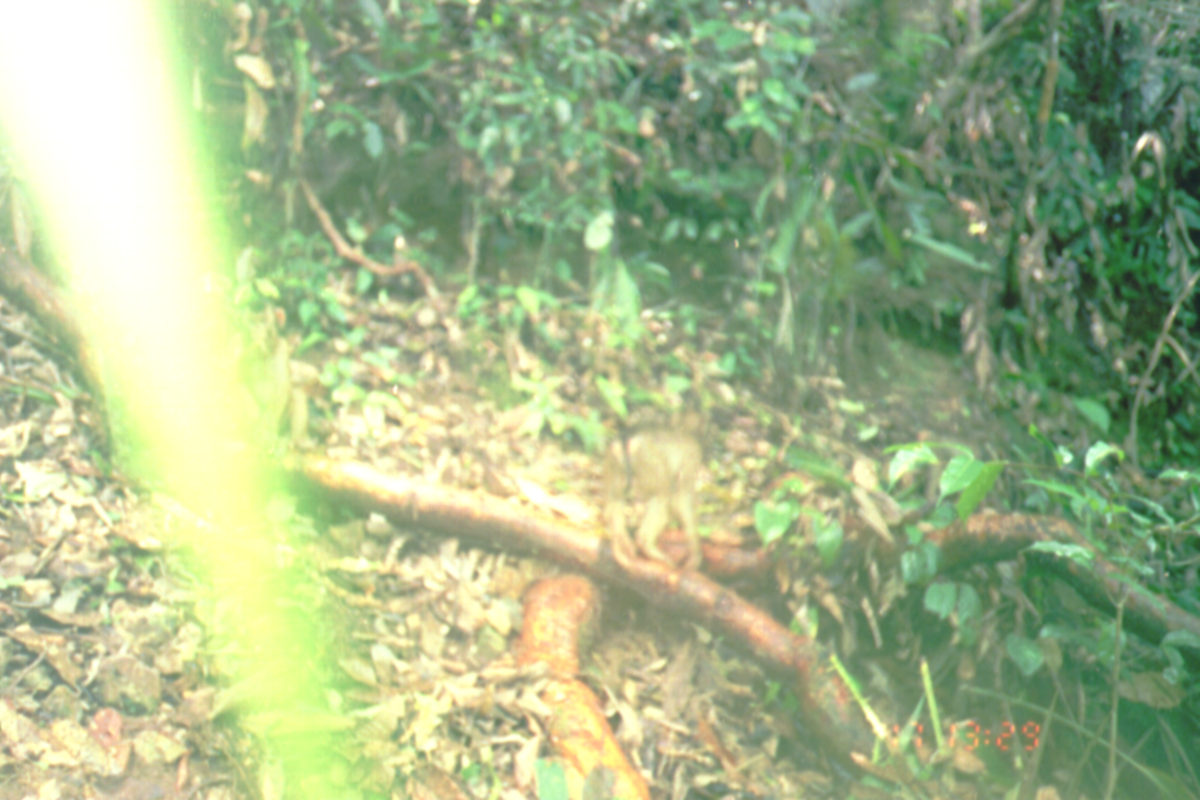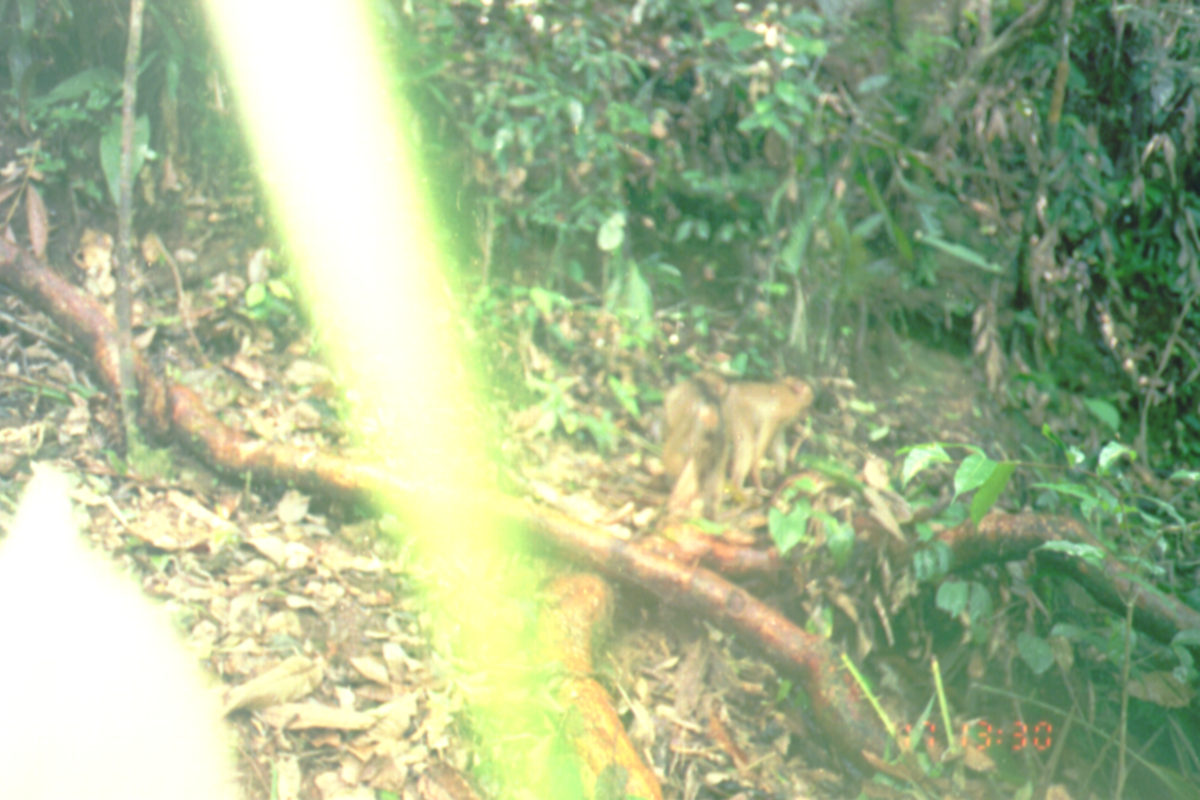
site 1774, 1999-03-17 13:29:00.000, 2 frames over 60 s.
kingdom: Animalia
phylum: Chordata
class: Mammalia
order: Primates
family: Cercopithecidae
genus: Macaca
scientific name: Macaca nemestrina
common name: southern pig-tailed macaque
Macaca nemestrina (southern pig-tailed macaque), count 1.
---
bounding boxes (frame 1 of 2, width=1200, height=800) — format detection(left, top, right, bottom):
macaca nemestrina: detection(603, 409, 715, 588)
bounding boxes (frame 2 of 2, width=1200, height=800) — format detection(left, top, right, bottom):
macaca nemestrina: detection(659, 369, 818, 520)